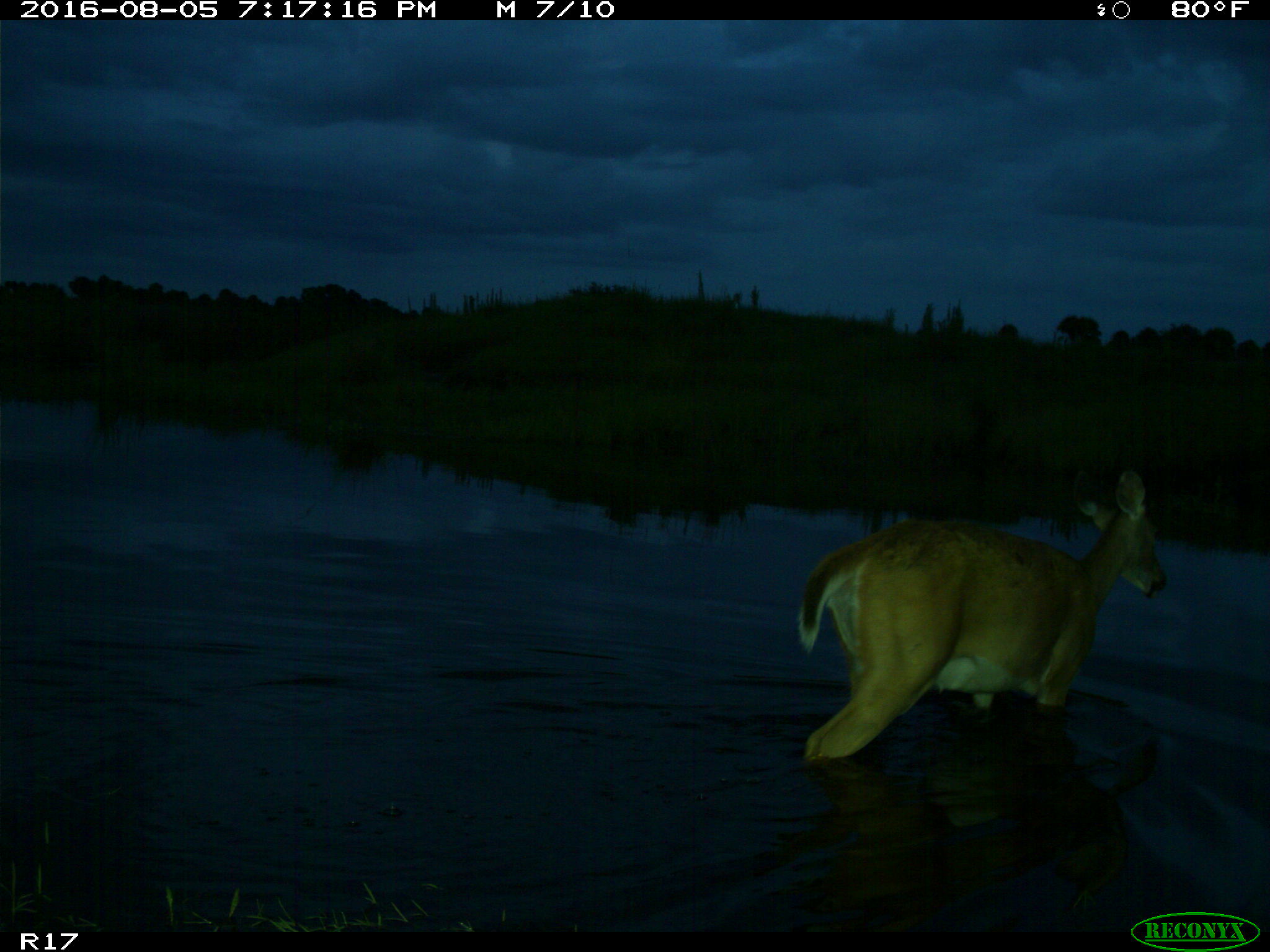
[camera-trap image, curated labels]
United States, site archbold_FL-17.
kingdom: Animalia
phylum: Chordata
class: Mammalia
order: Artiodactyla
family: Cervidae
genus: Odocoileus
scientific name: Odocoileus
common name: deer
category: unidentified deer